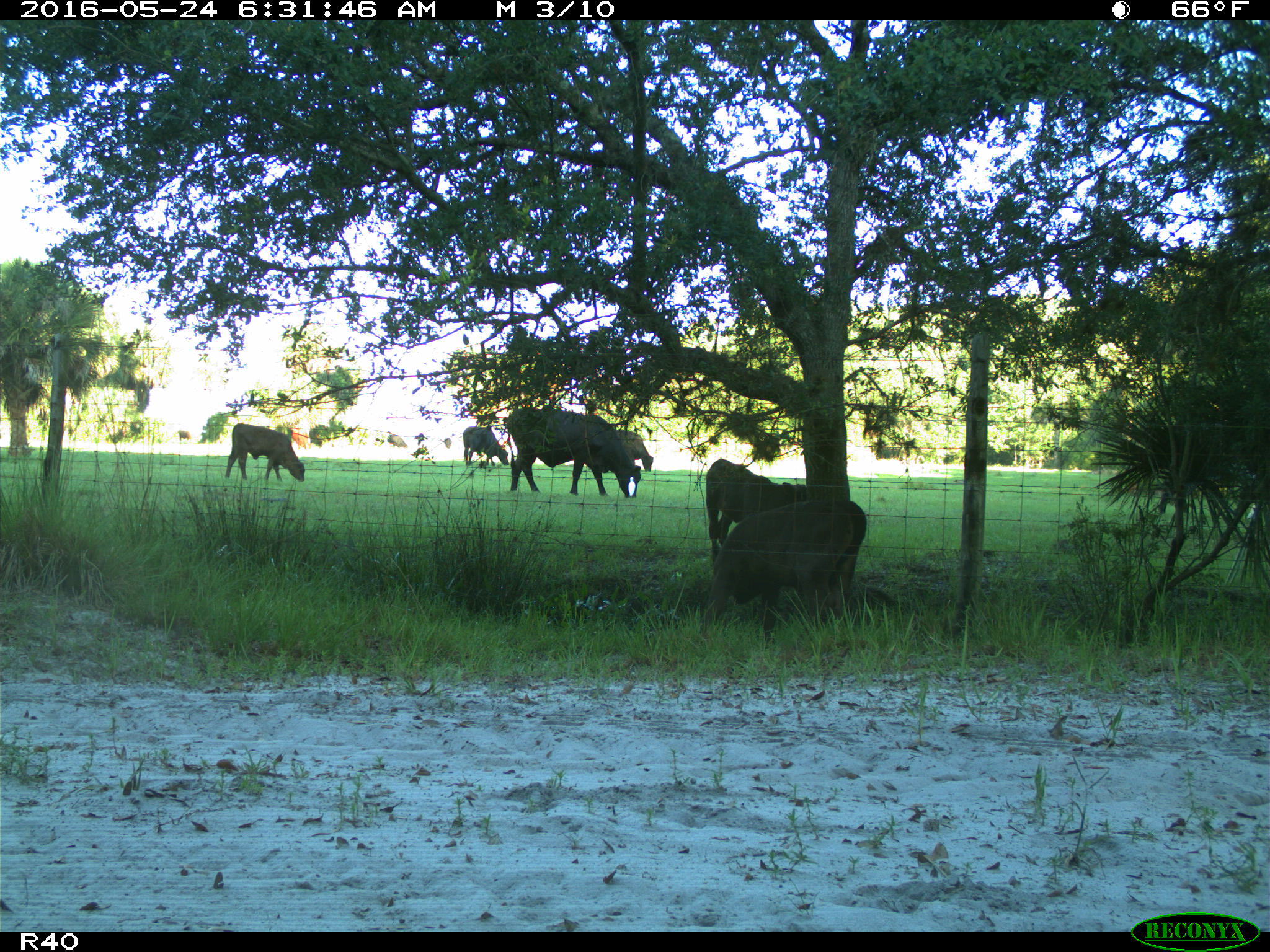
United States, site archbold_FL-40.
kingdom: Animalia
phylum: Chordata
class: Mammalia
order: Artiodactyla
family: Bovidae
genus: Bos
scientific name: Bos taurus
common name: domestic cow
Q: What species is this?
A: Bos taurus (domestic cow).